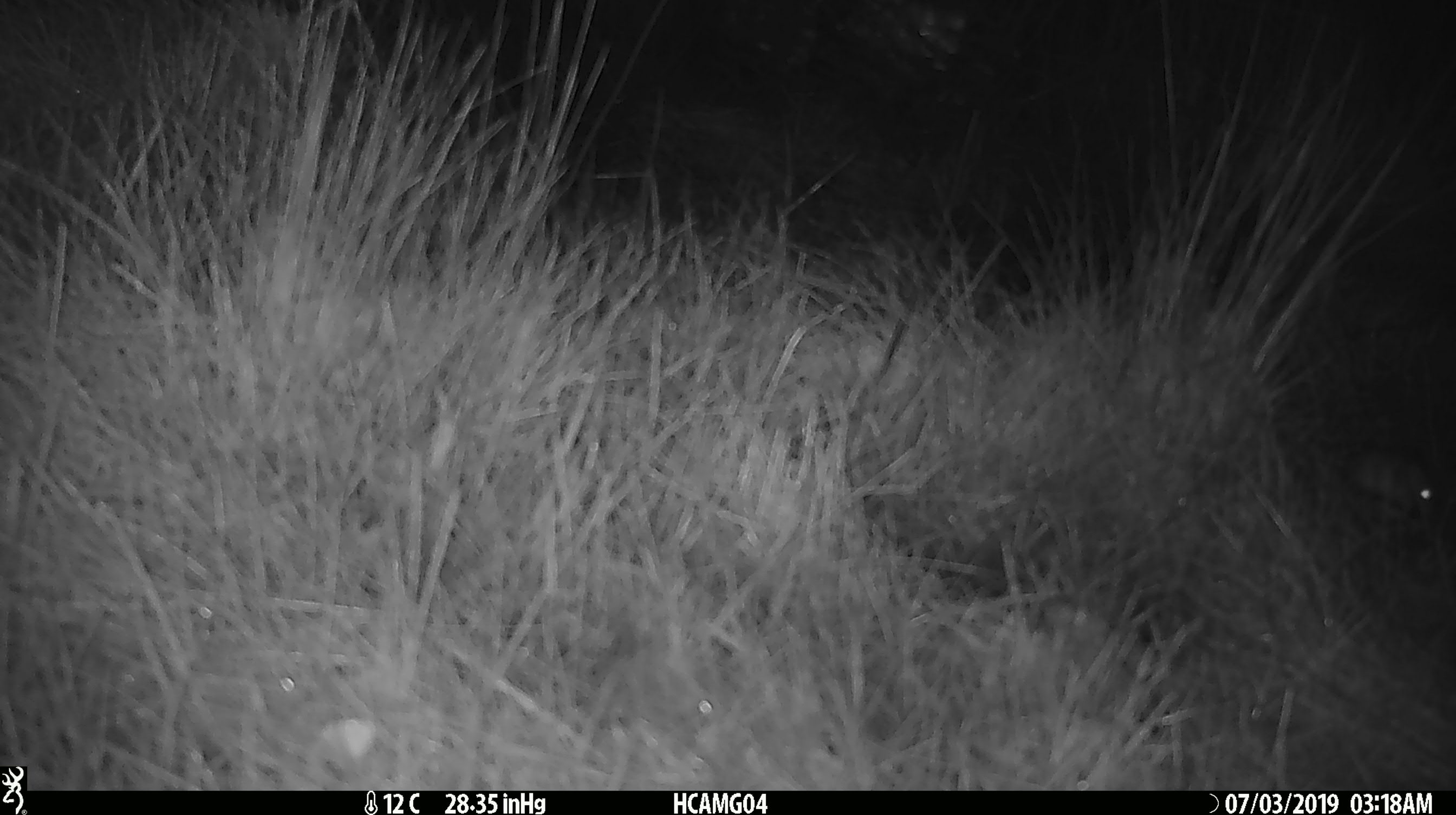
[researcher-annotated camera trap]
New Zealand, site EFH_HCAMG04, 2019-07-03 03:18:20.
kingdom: Animalia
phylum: Chordata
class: Mammalia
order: Rodentia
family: Muridae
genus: Mus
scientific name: Mus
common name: mouse